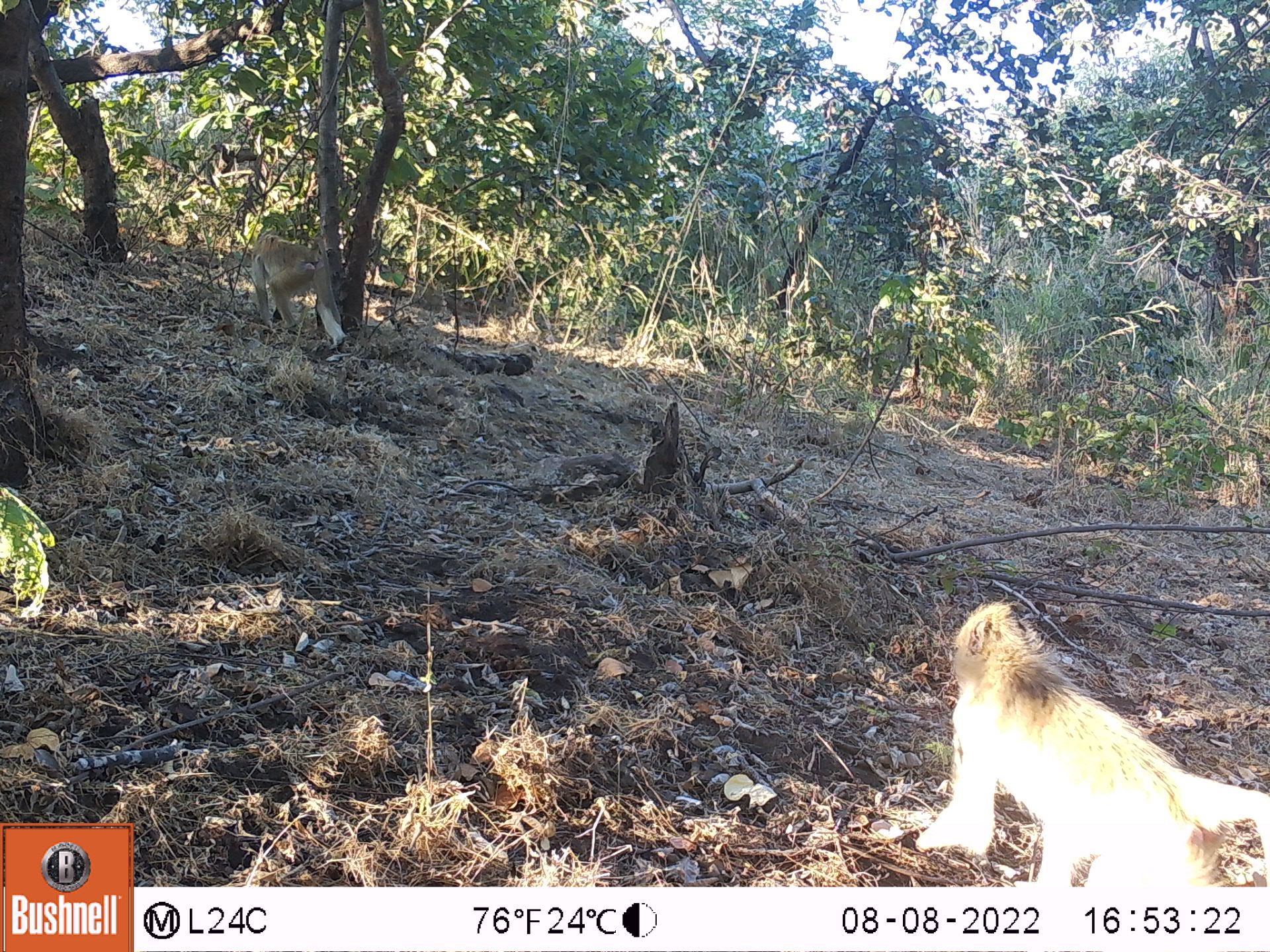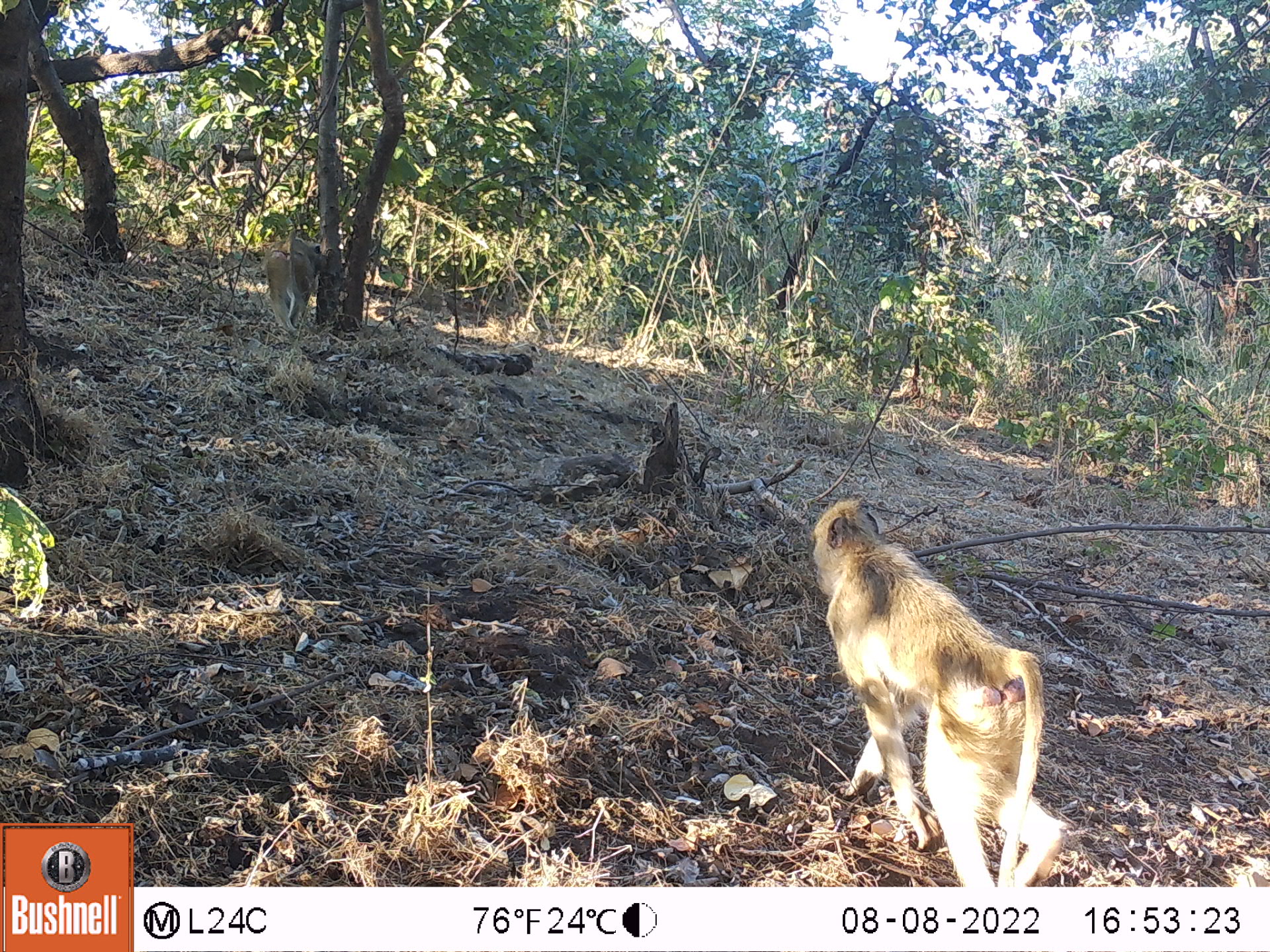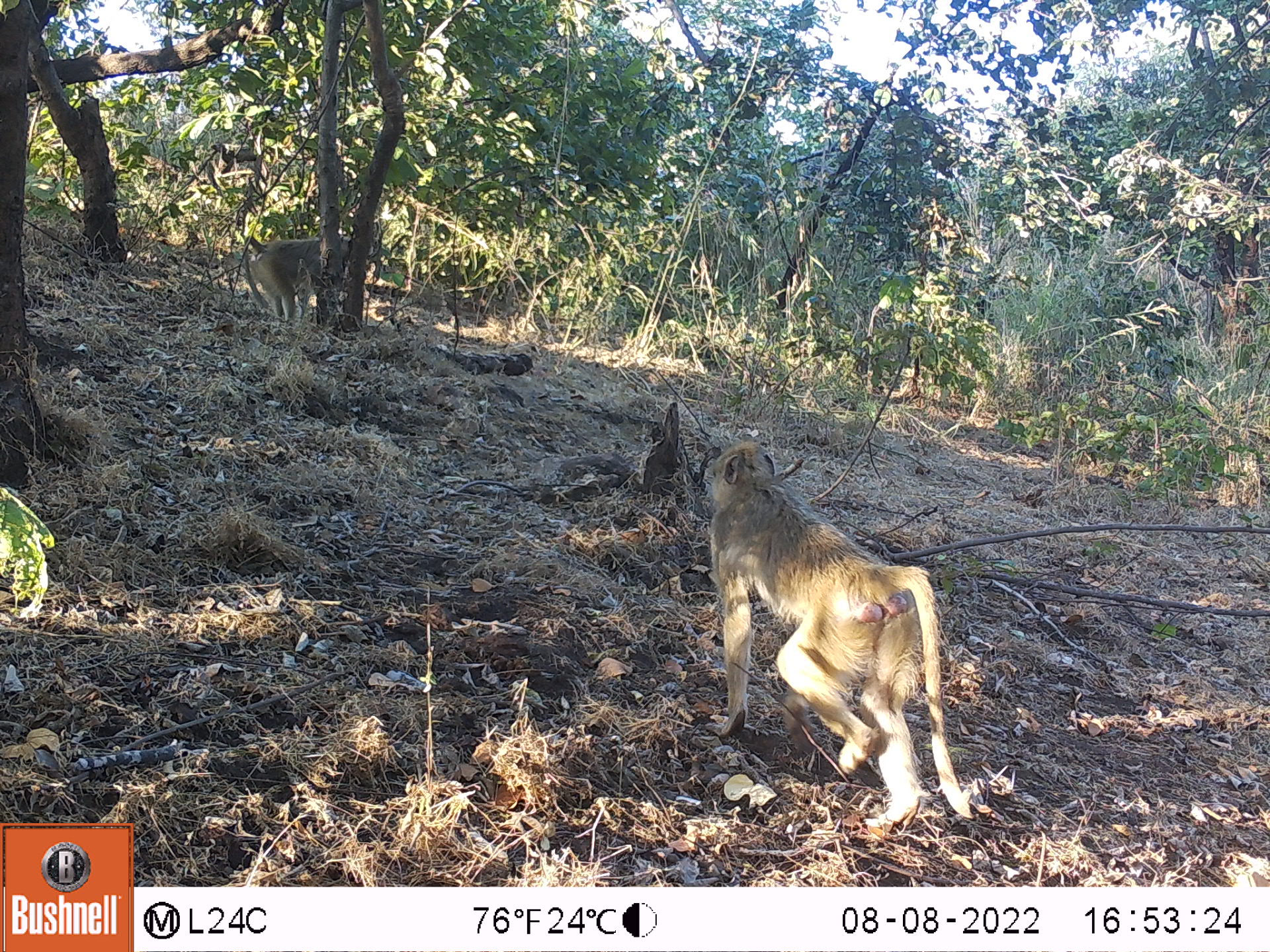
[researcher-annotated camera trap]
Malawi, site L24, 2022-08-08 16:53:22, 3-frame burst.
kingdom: Animalia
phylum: Chordata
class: Mammalia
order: Primates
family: Cercopithecidae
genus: Papio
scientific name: Papio cynocephalus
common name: yellow baboon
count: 2